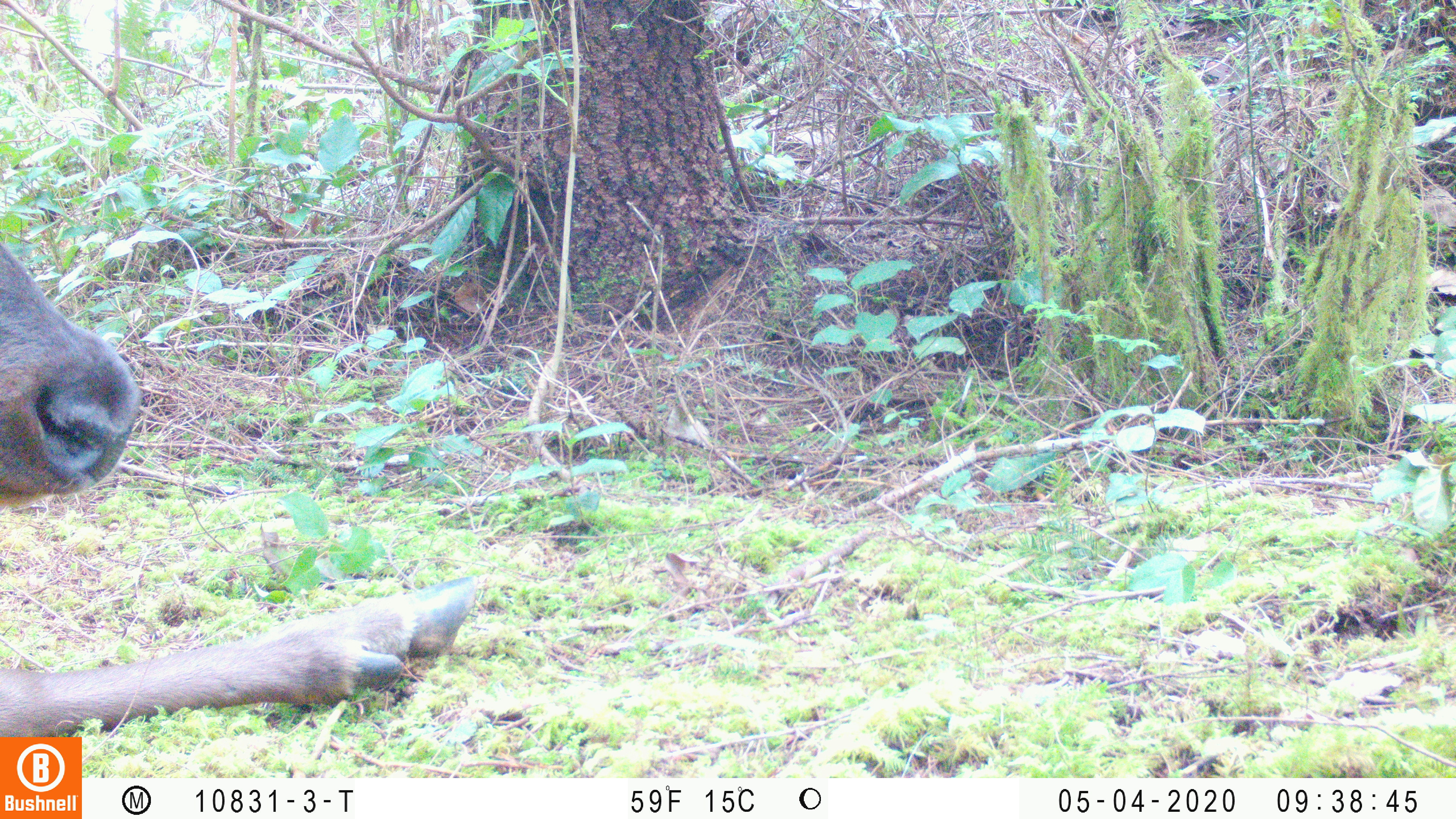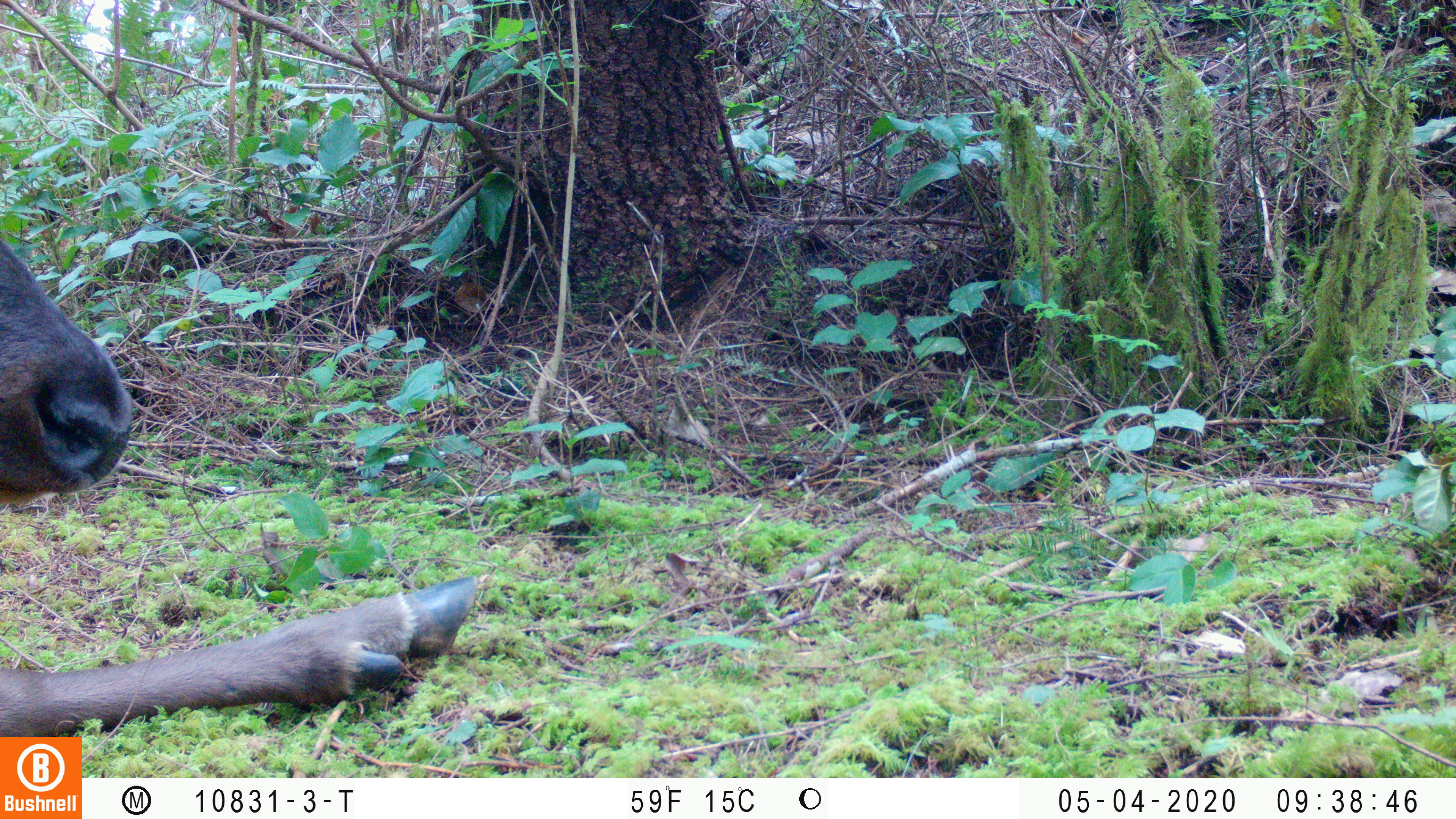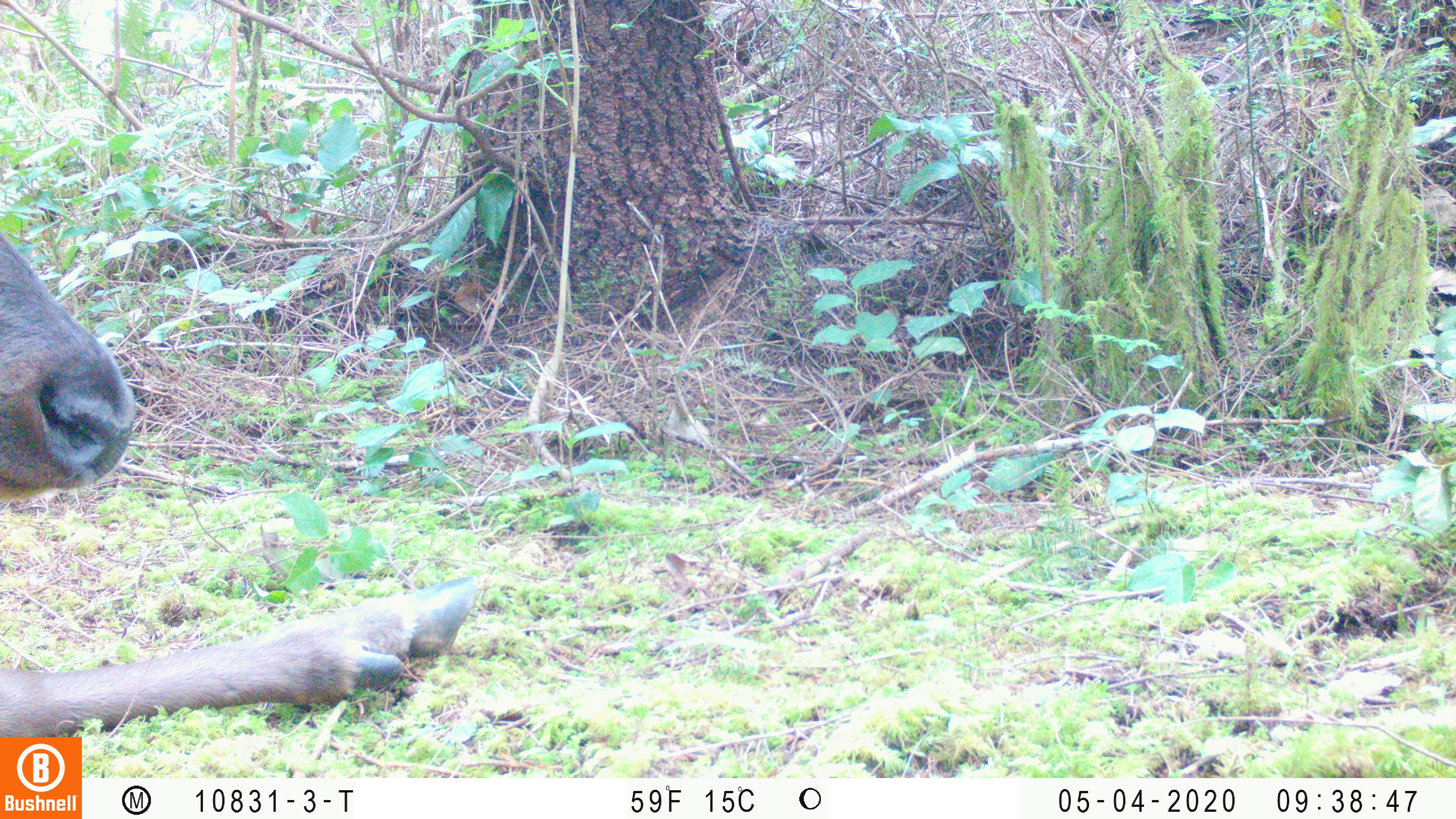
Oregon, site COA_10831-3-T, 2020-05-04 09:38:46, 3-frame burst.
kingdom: Animalia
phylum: Chordata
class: Mammalia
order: Artiodactyla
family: Cervidae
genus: Cervus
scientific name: Cervus canadensis roosevelti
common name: roosevelt elk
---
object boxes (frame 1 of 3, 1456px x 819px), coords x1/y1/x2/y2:
roosevelt elk: 2/239/480/732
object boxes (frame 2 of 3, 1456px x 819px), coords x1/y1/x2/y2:
roosevelt elk: 0/232/482/734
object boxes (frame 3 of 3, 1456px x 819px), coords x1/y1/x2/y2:
roosevelt elk: 0/228/476/732